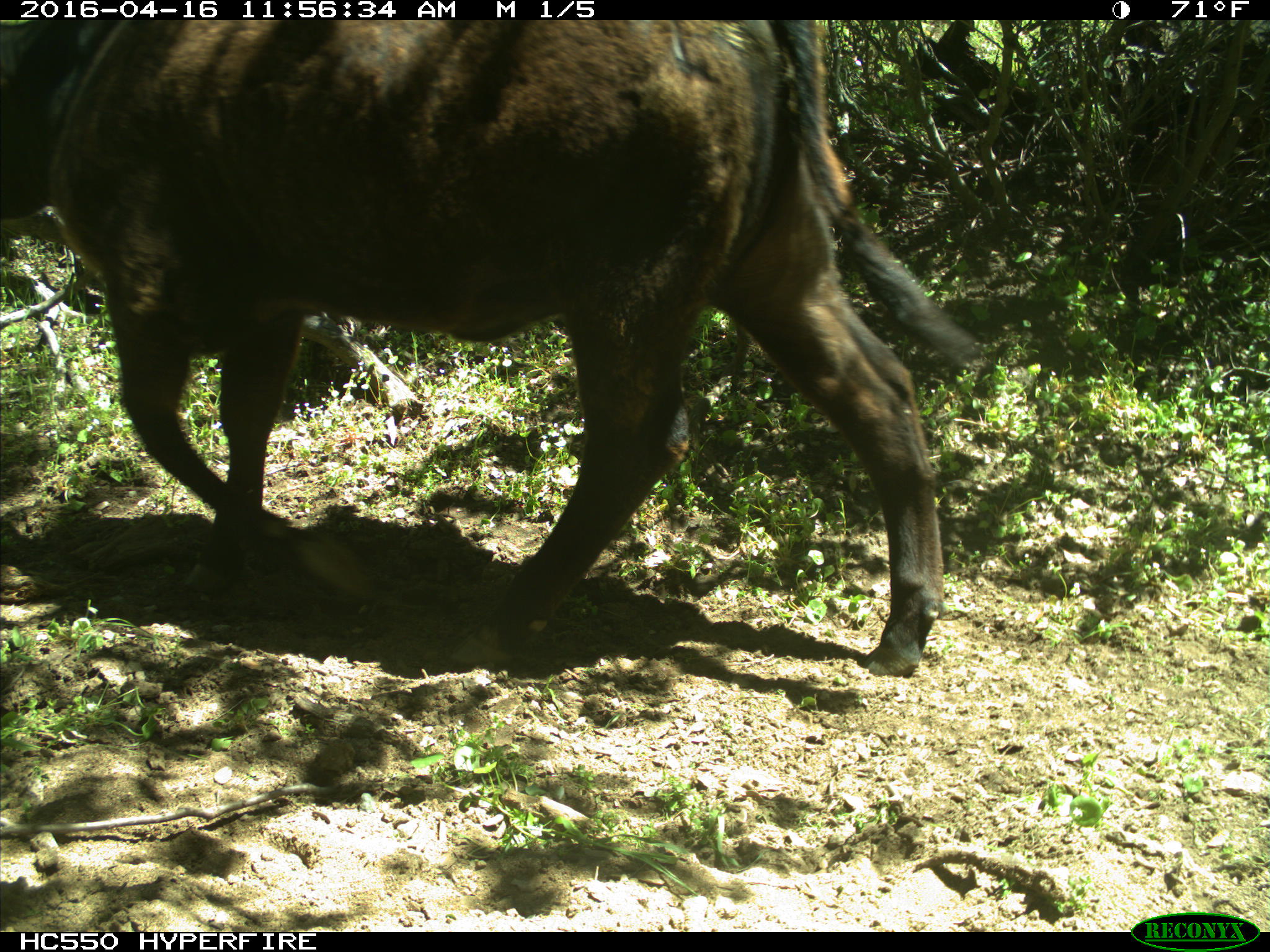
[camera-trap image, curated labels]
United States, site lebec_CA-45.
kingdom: Animalia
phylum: Chordata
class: Mammalia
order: Artiodactyla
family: Bovidae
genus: Bos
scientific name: Bos taurus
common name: domestic cow